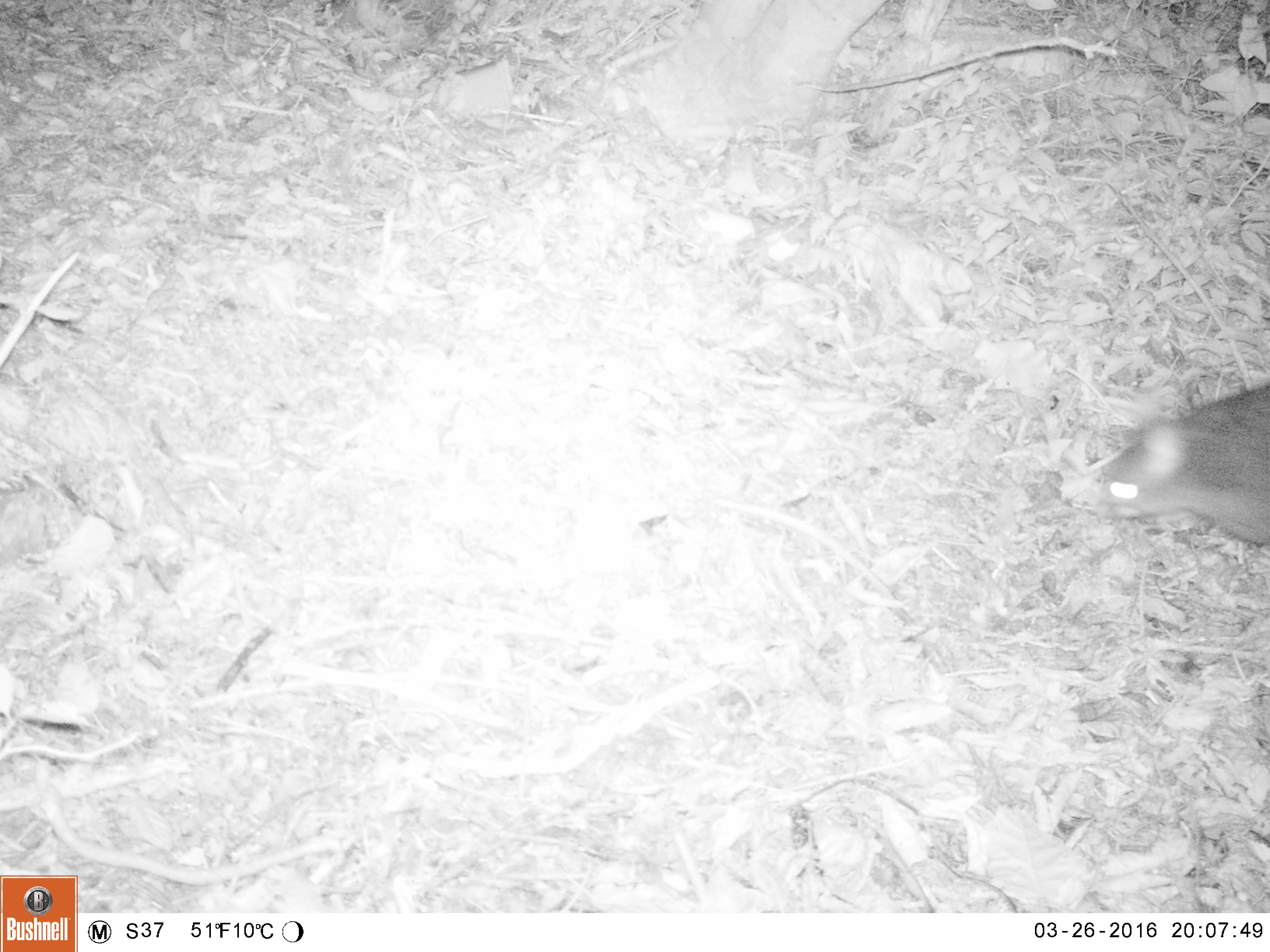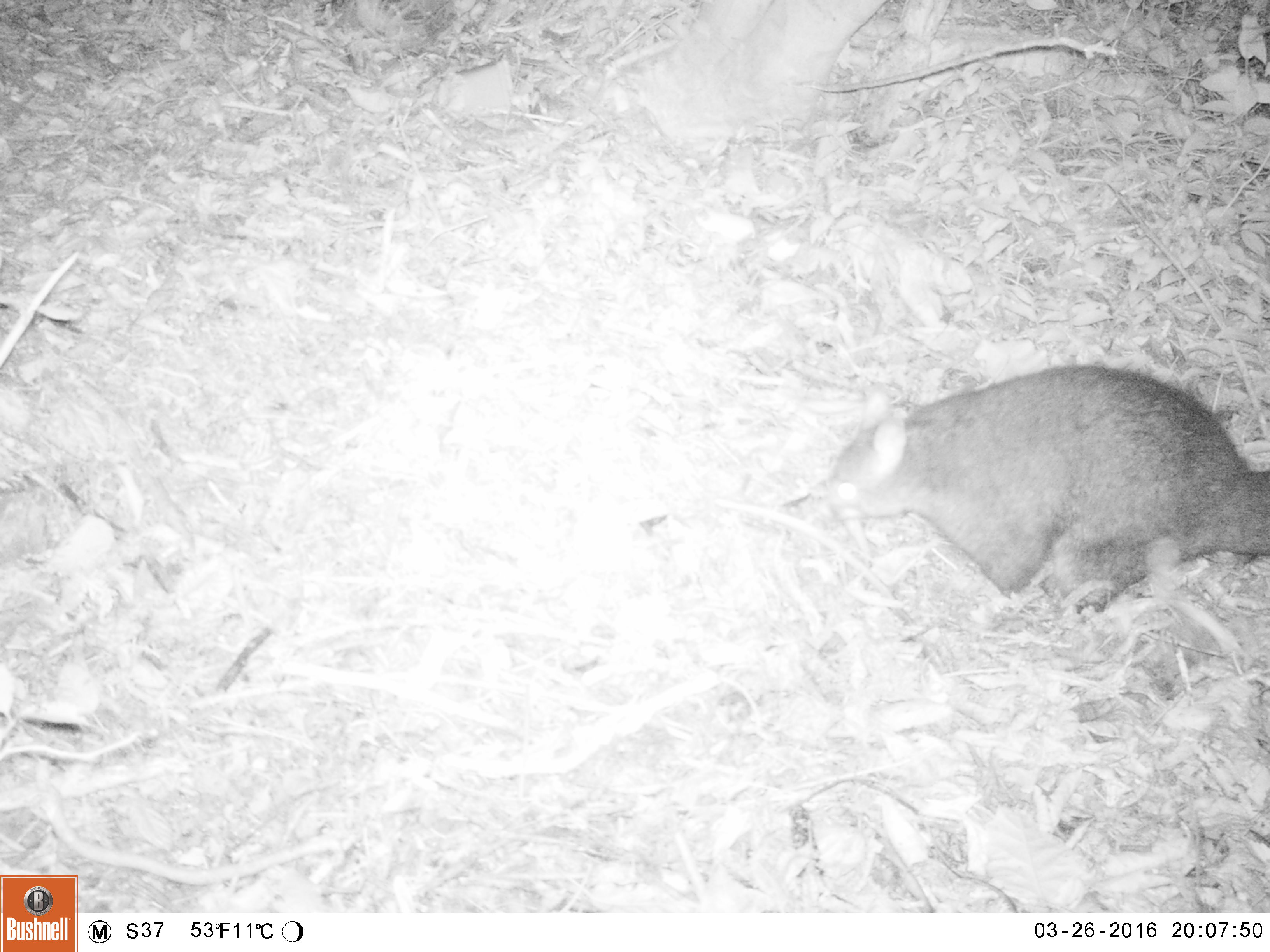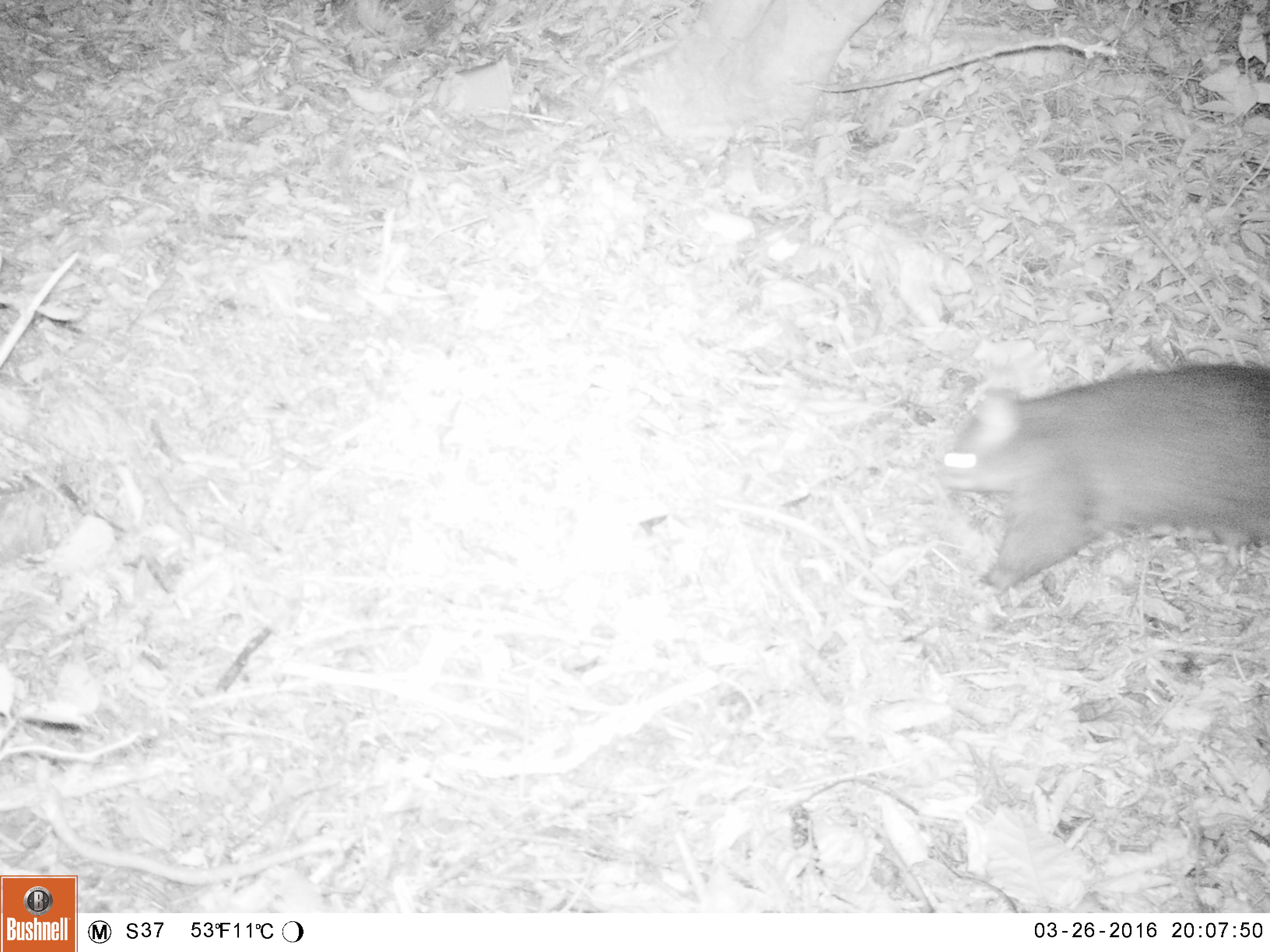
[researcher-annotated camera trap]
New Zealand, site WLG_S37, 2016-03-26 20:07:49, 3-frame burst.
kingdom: Animalia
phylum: Chordata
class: Mammalia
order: Diprotodontia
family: Phalangeridae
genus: Trichosurus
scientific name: Trichosurus vulpecula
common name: common brushtail possum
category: possum